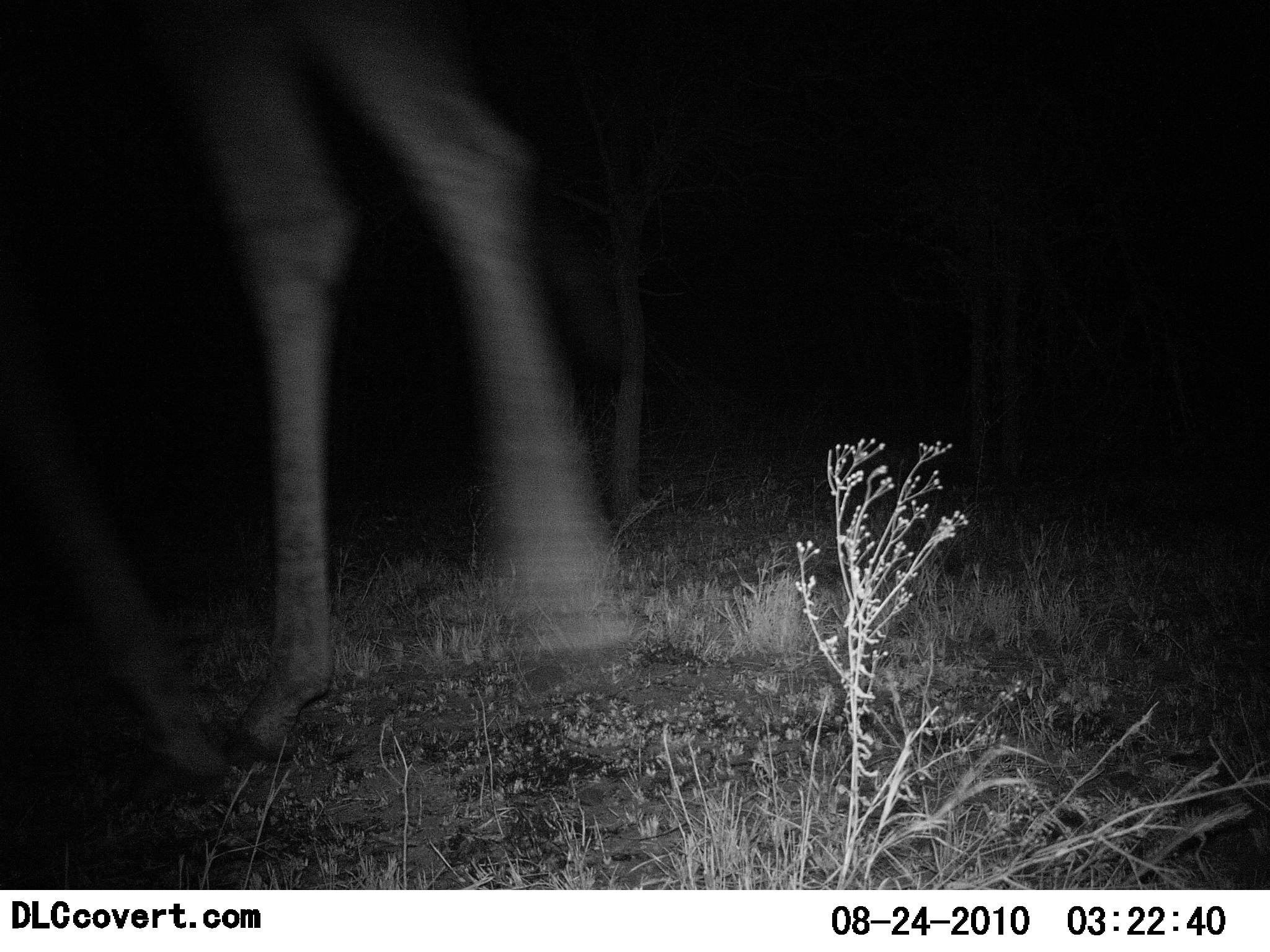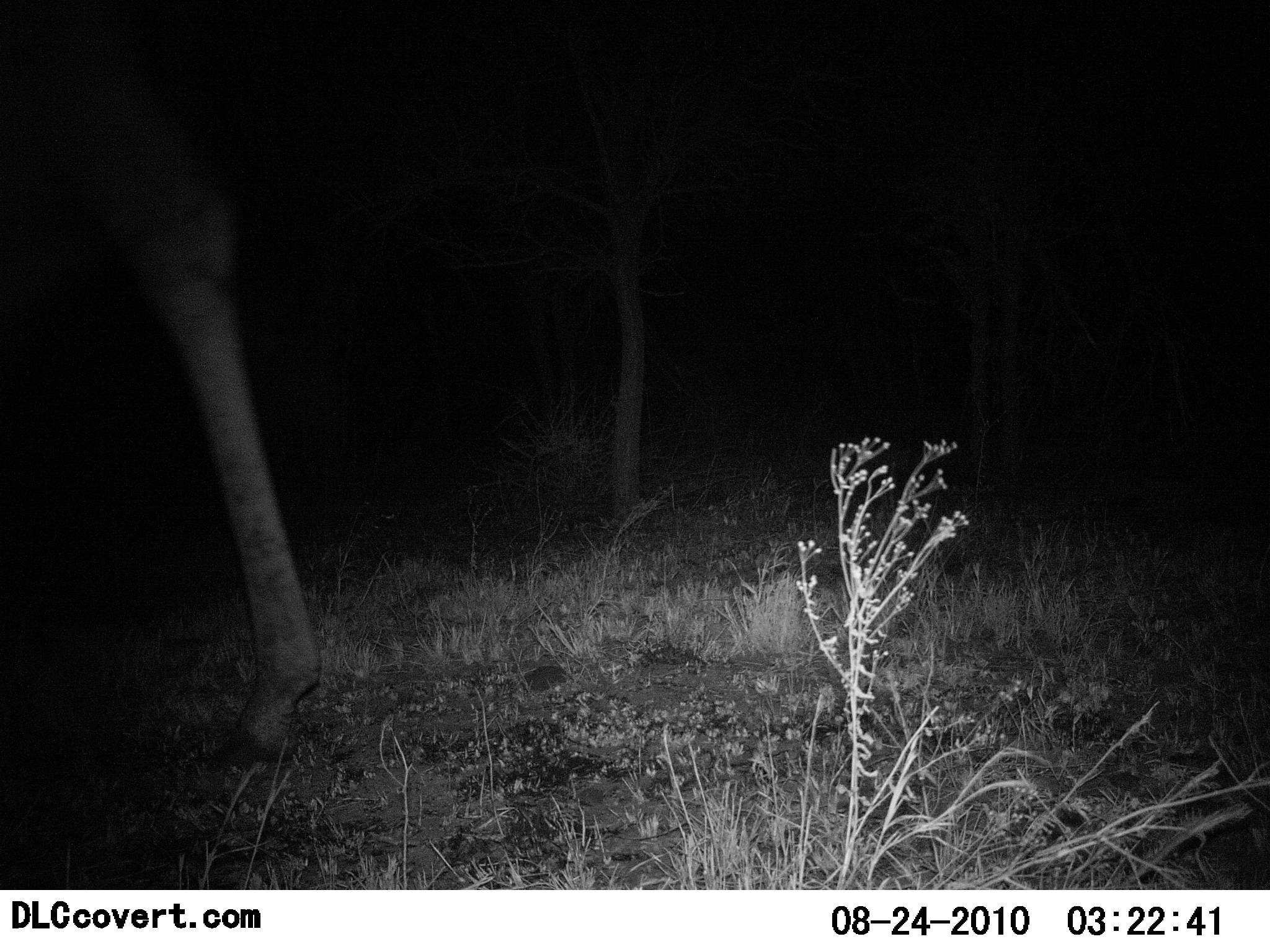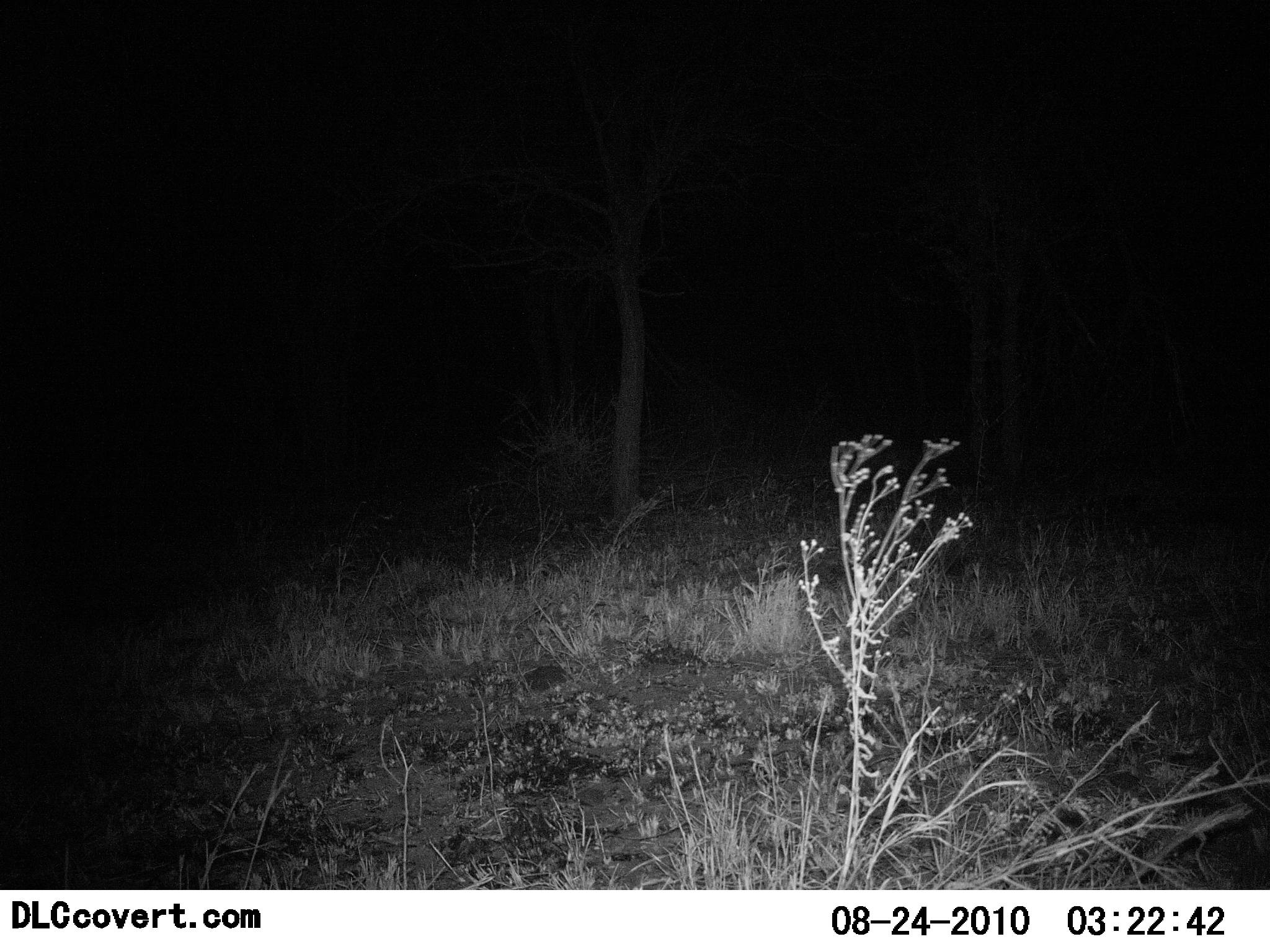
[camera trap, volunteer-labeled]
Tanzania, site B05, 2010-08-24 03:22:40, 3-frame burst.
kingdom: Animalia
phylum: Chordata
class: Mammalia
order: Artiodactyla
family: Giraffidae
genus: Giraffa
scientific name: Giraffa camelopardalis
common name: giraffe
Giraffe (Giraffa camelopardalis), count 1. Behavior (volunteer vote fractions): standing 0%, resting 0%, moving 100%, interacting 0%. Young present (vote fraction): 0%. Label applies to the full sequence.